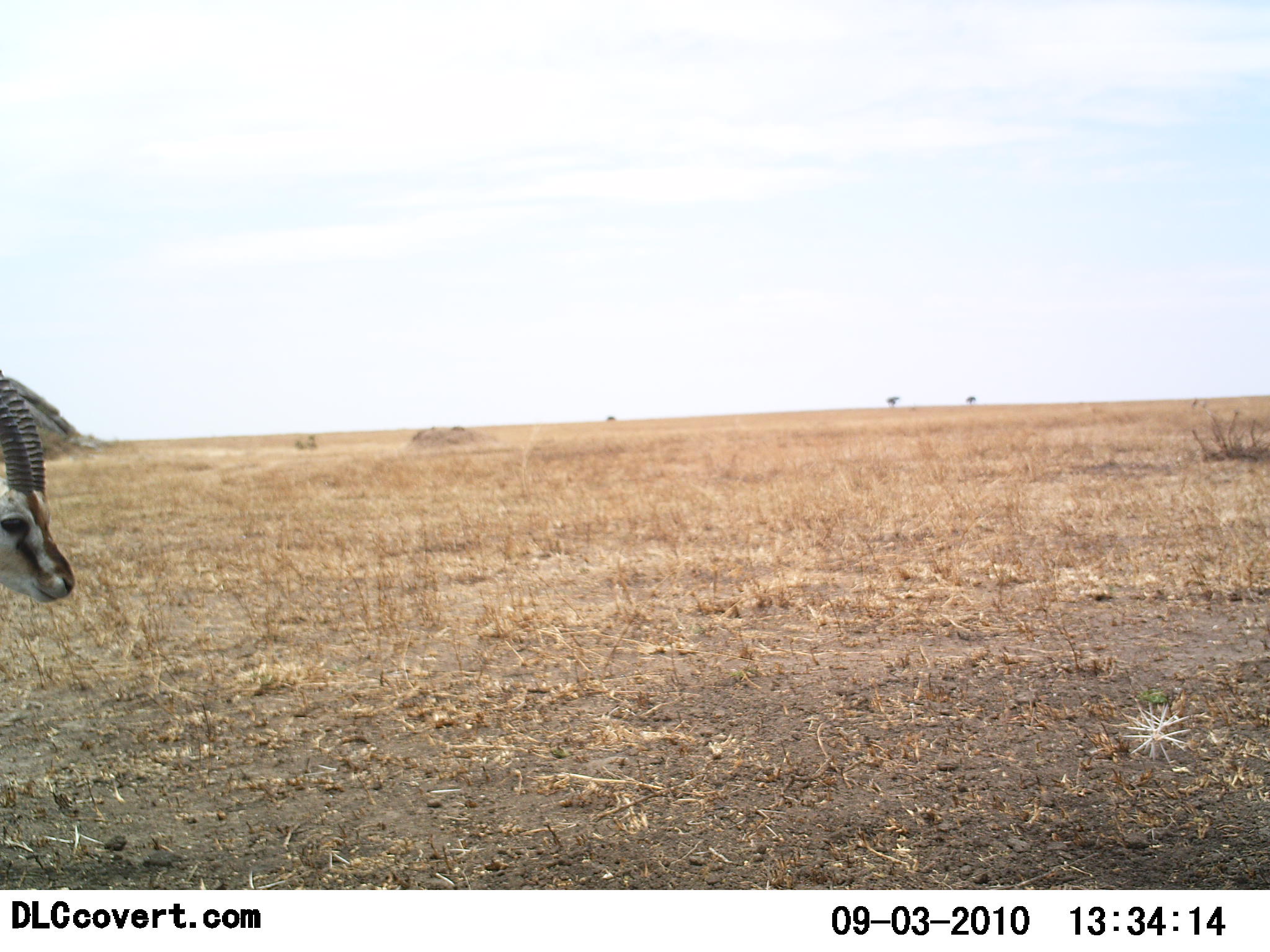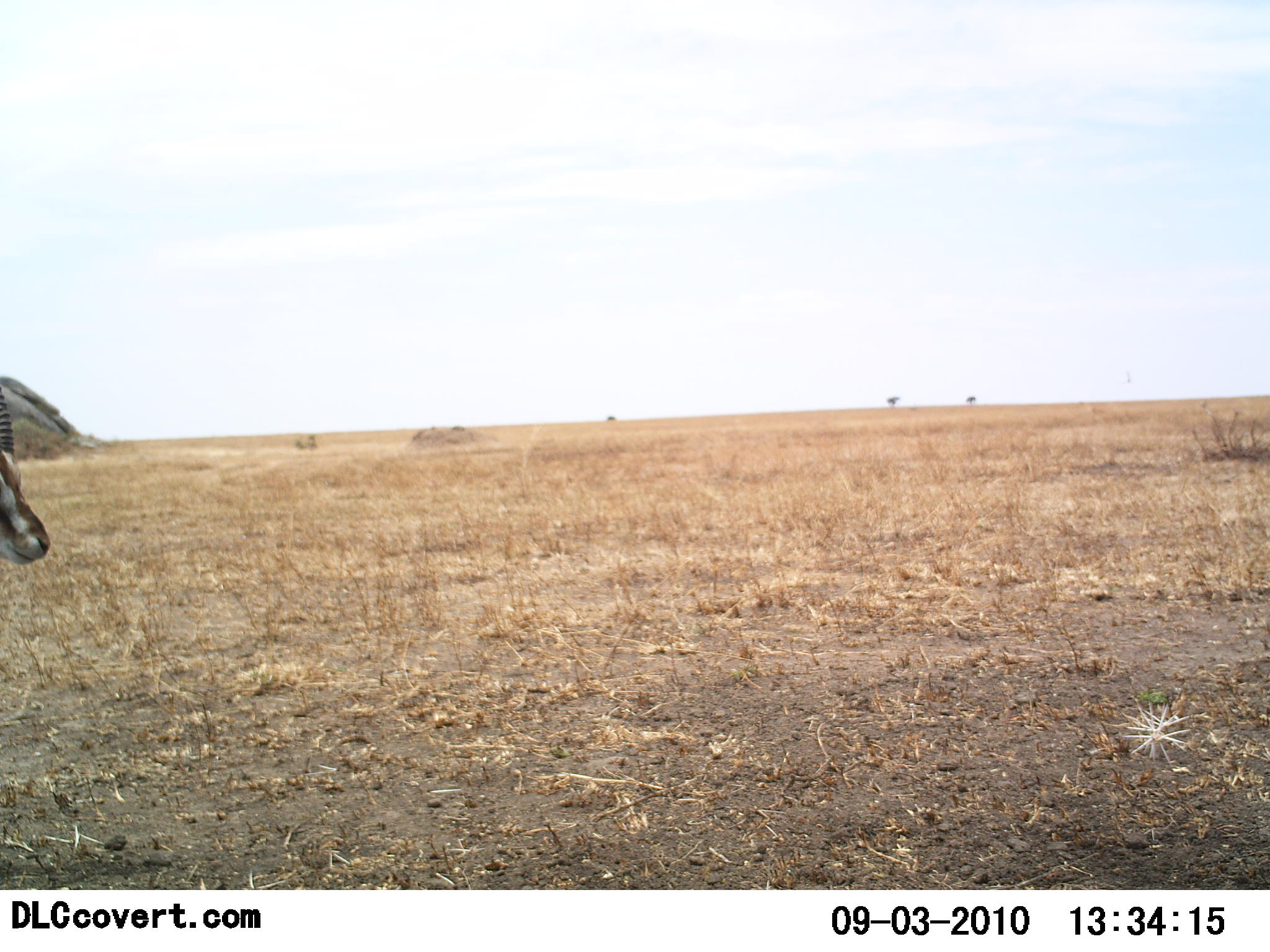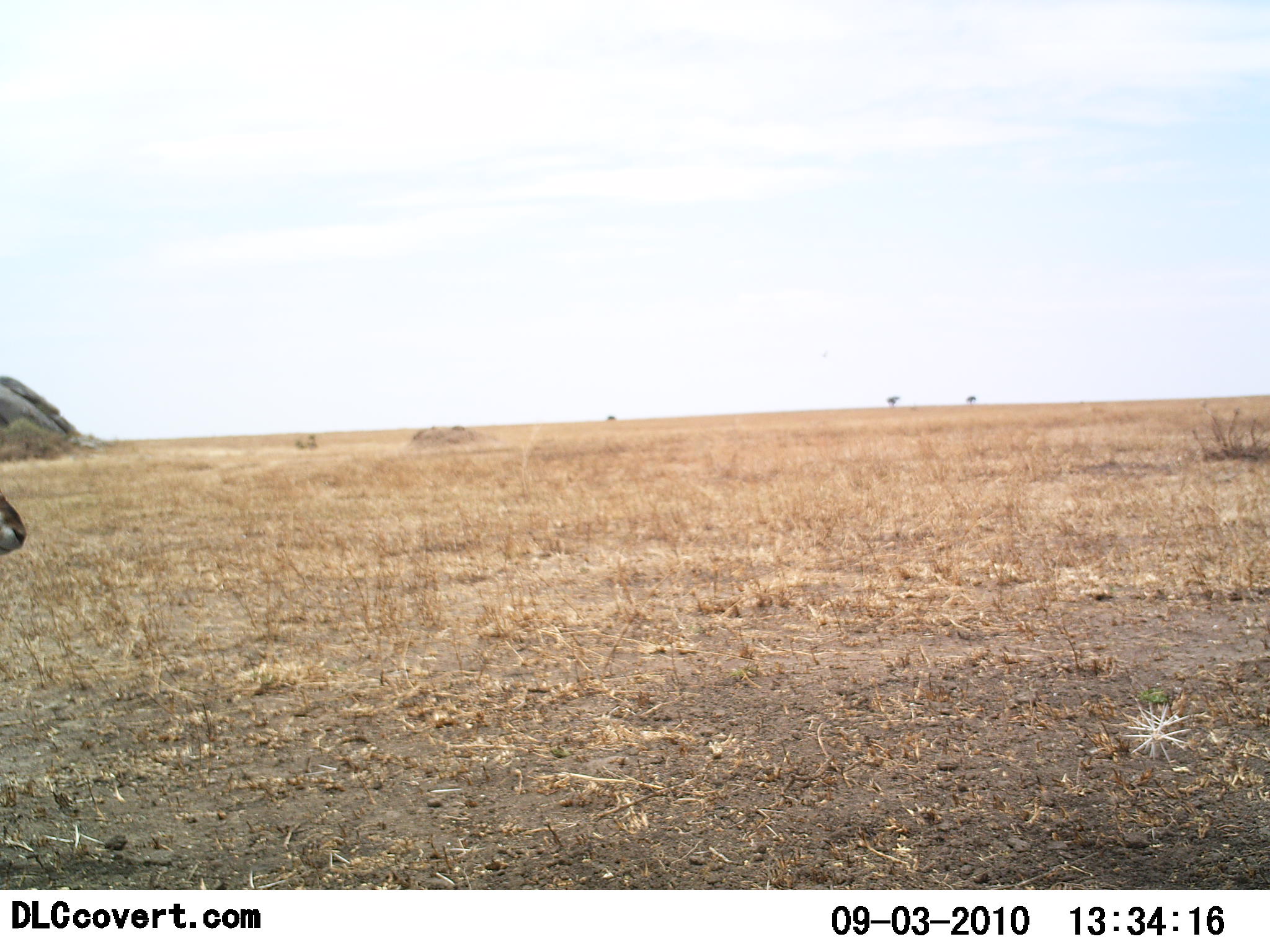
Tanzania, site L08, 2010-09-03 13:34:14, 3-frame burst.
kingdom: Animalia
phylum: Chordata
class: Mammalia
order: Artiodactyla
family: Bovidae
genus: Eudorcas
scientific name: Eudorcas thomsonii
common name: thomson's gazelle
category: gazellethomsons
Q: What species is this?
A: Gazellethomsons (thomson's gazelle) (Eudorcas thomsonii).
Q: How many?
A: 1.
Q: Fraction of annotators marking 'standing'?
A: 54%.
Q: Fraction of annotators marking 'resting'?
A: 0%.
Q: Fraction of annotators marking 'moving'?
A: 46%.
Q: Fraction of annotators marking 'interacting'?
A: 0%.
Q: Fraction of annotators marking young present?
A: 0%.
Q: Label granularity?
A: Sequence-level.